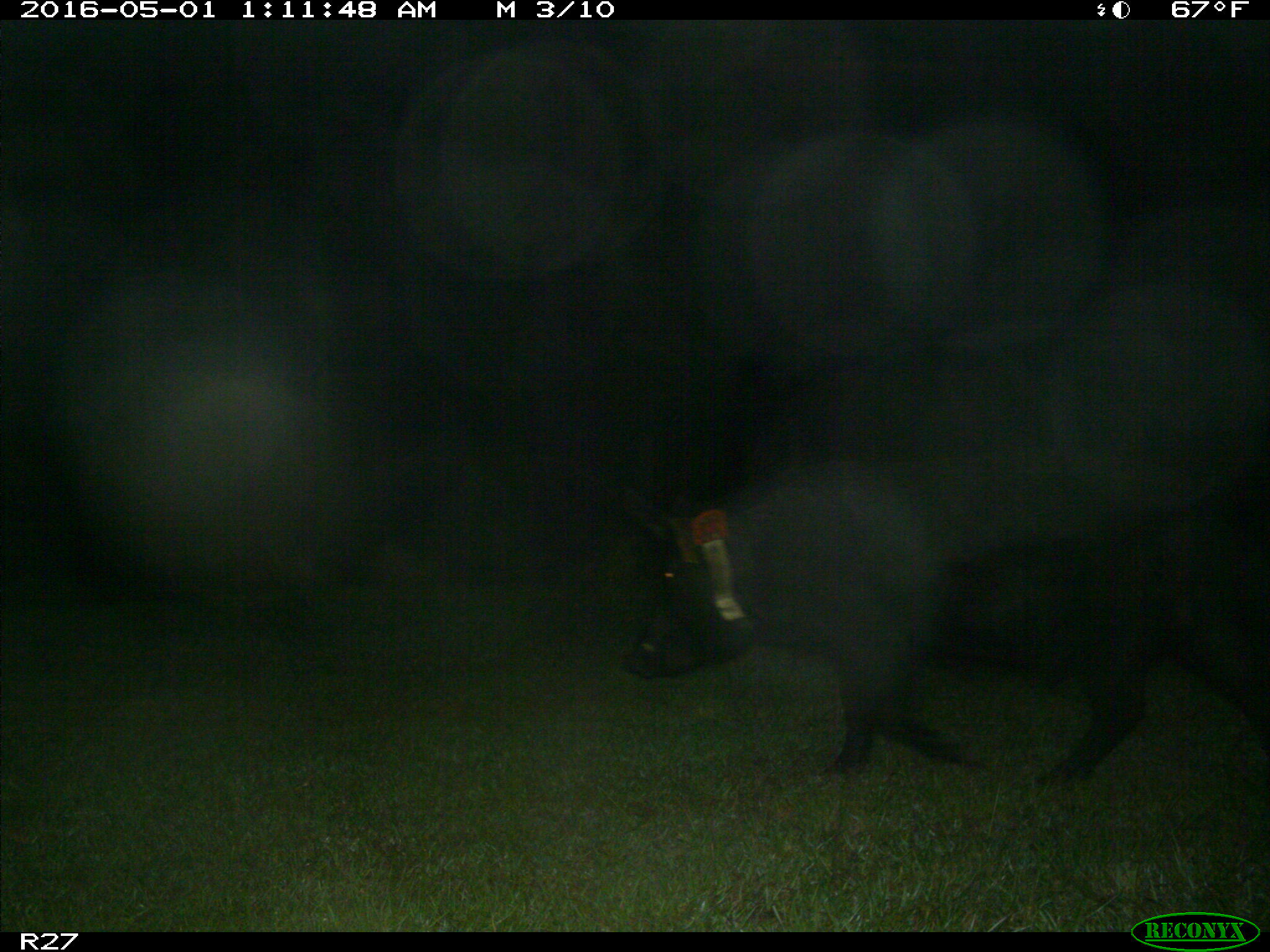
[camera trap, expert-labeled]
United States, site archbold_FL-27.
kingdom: Animalia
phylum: Chordata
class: Mammalia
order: Artiodactyla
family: Suidae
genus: Sus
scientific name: Sus scrofa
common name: wild boar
Sus scrofa (wild boar).